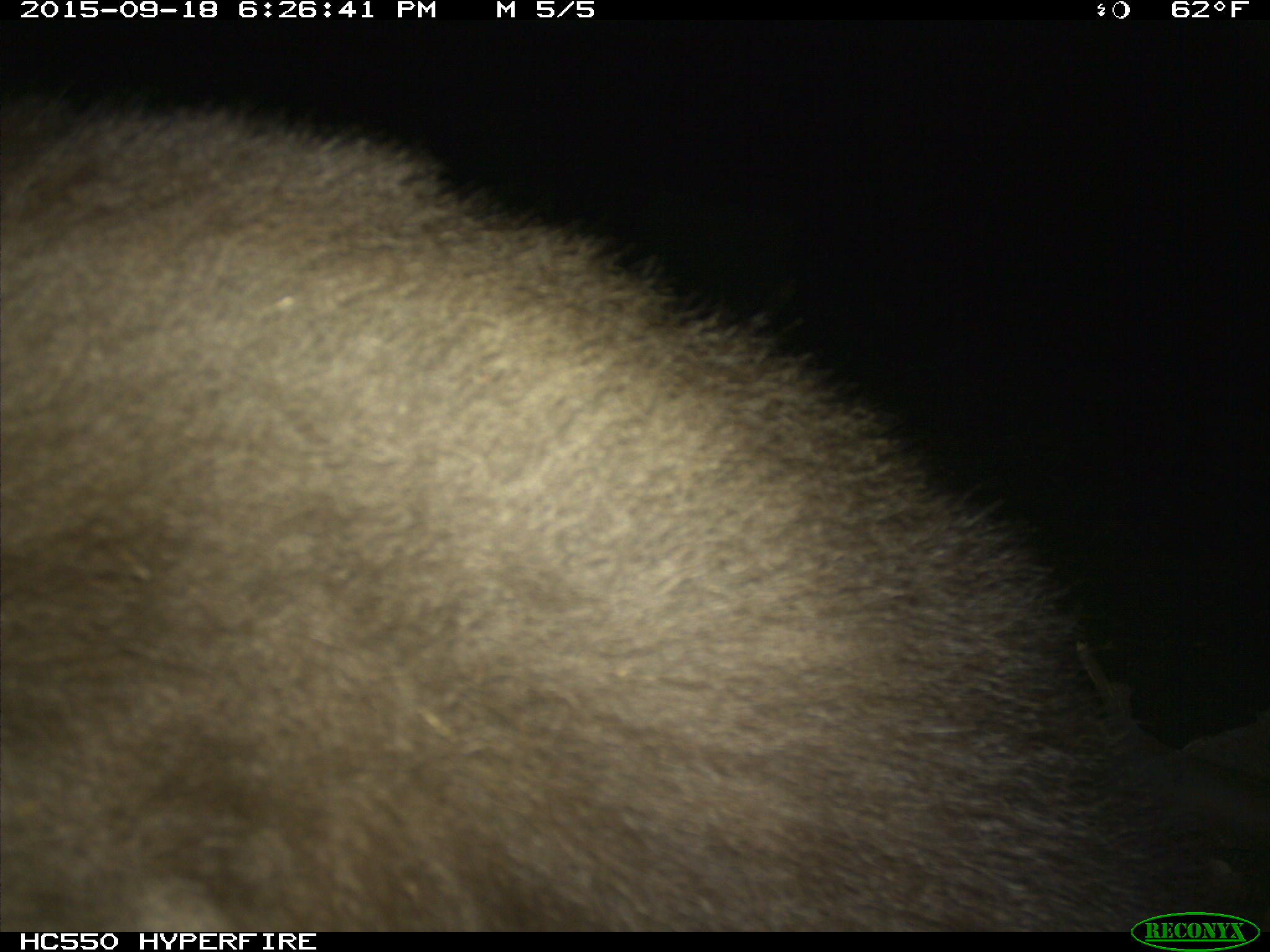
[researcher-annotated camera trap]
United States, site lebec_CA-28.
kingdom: Animalia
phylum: Chordata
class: Mammalia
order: Carnivora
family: Ursidae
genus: Ursus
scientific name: Ursus americanus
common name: american black bear